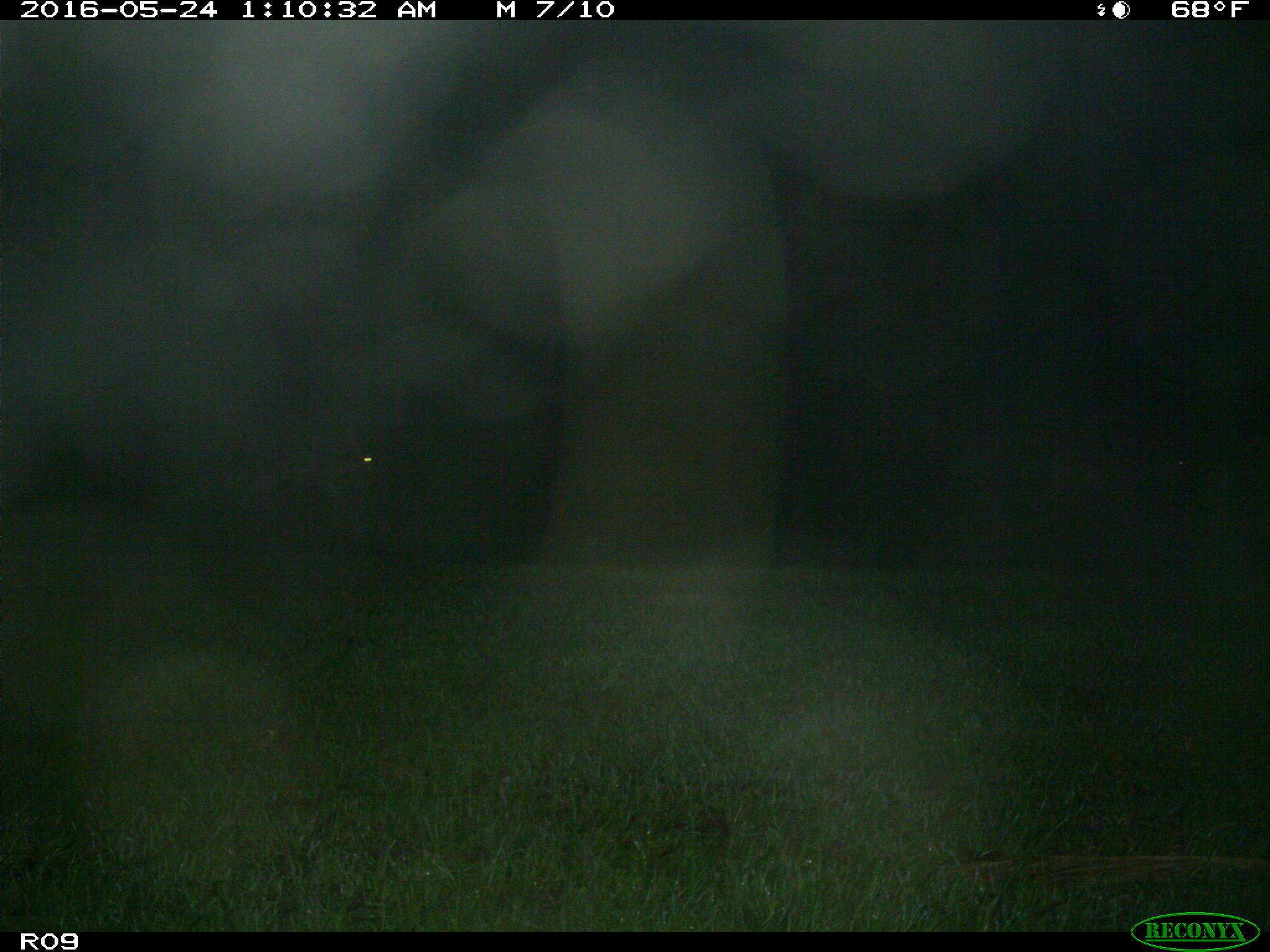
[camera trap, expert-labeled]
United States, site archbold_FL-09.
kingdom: Animalia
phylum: Chordata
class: Mammalia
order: Artiodactyla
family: Cervidae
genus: Odocoileus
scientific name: Odocoileus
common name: deer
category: unidentified deer